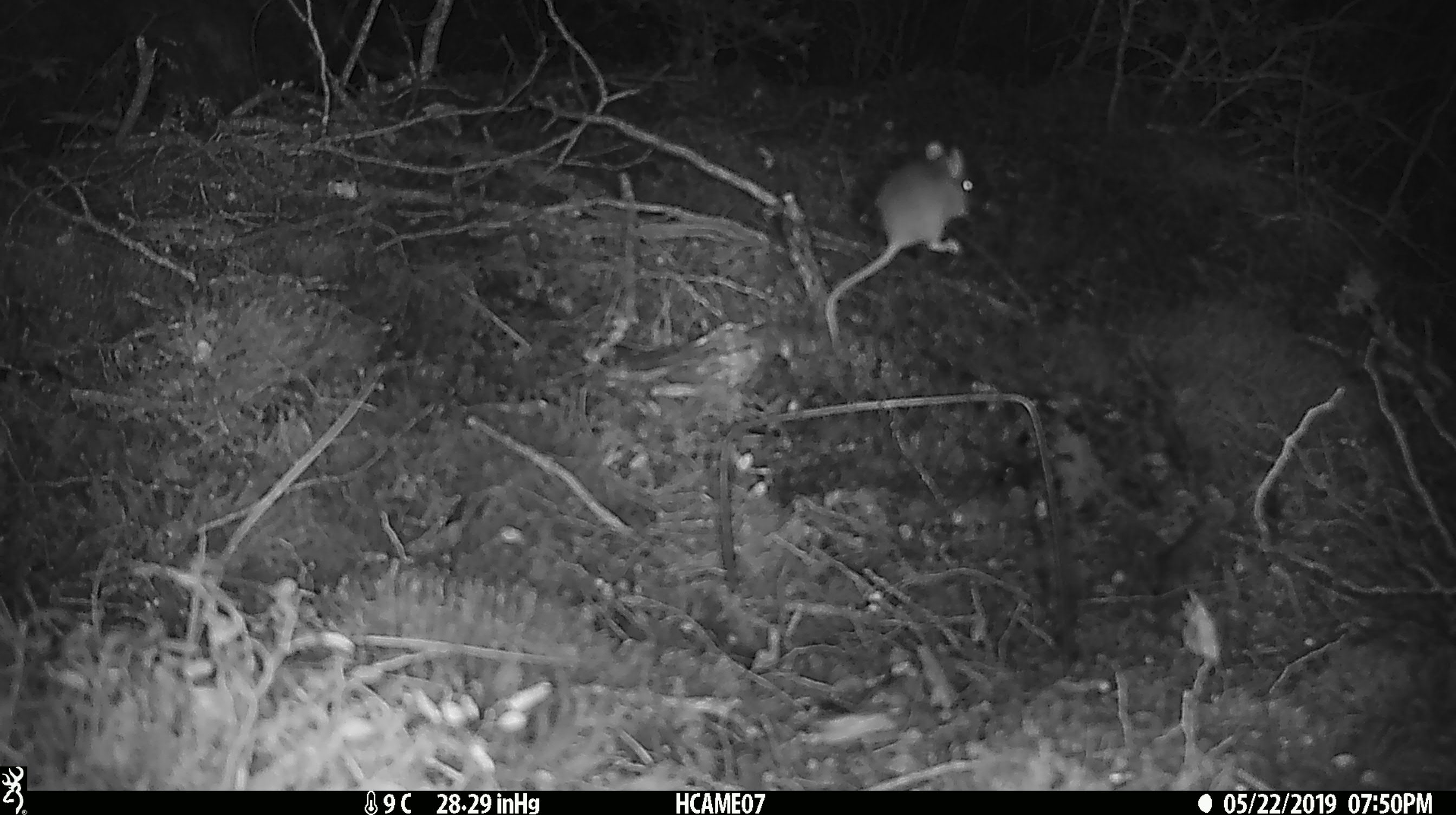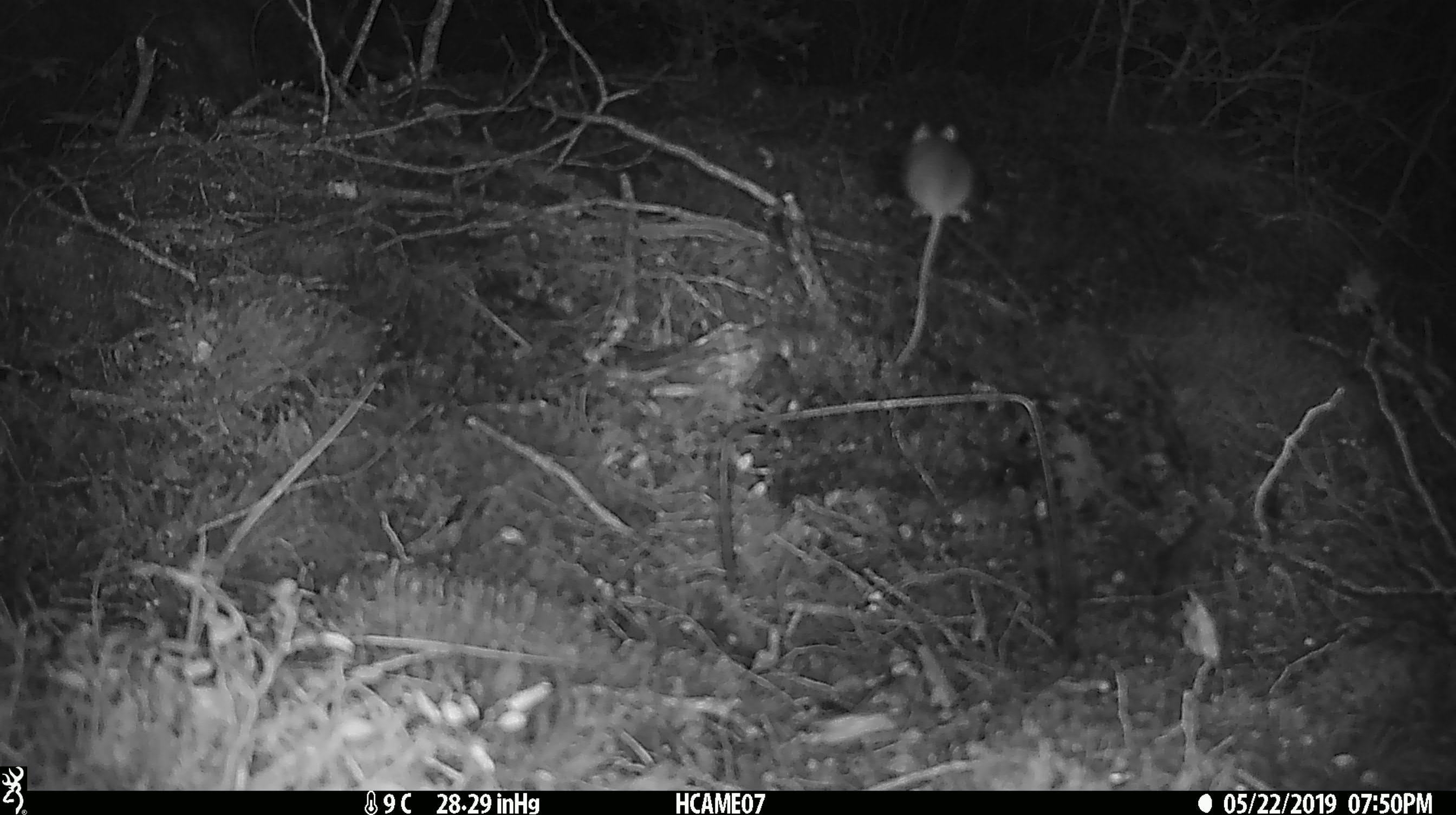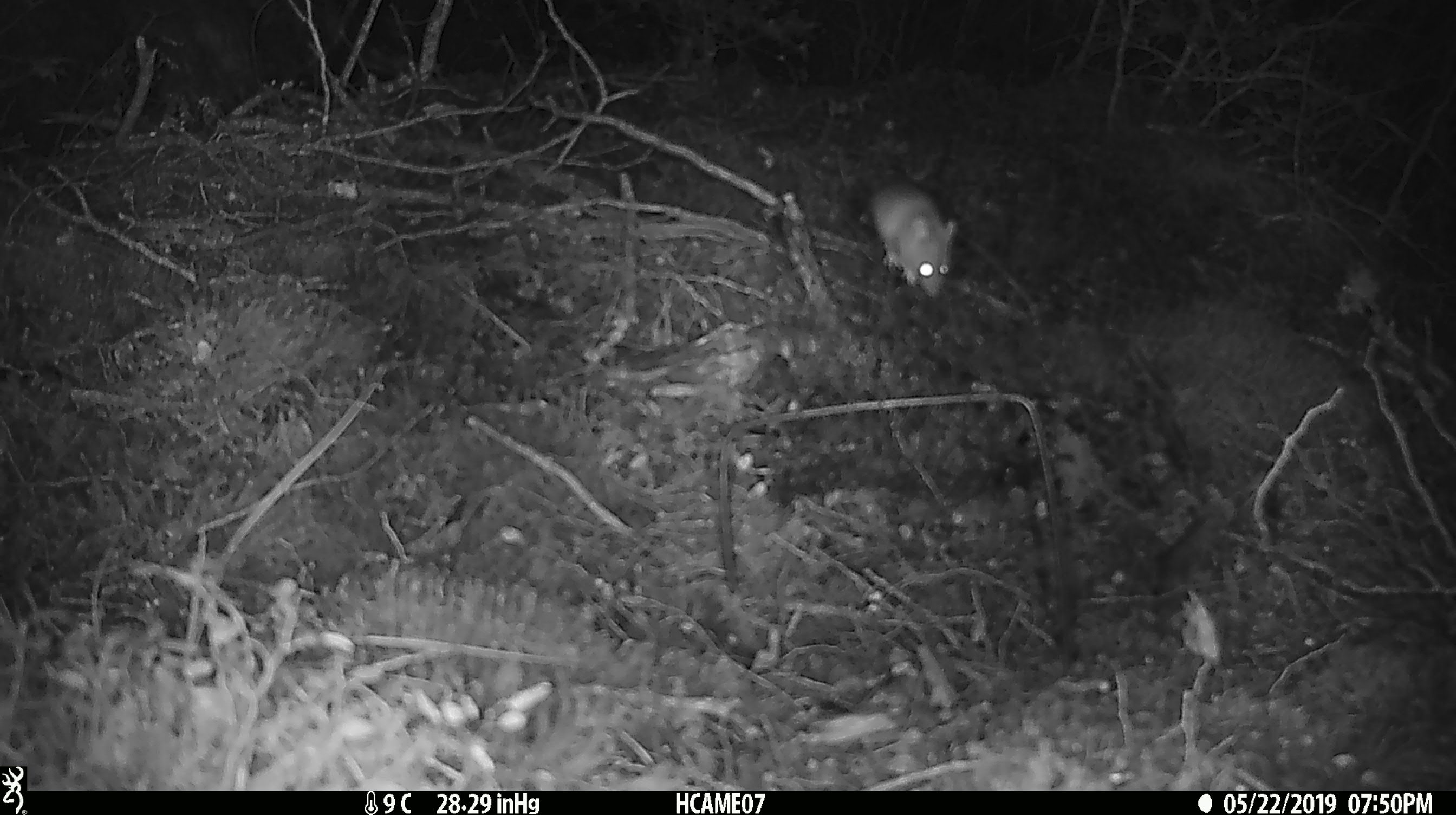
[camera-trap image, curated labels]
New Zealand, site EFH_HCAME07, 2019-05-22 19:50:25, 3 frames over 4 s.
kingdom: Animalia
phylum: Chordata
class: Mammalia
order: Rodentia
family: Muridae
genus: Mus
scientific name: Mus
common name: mouse